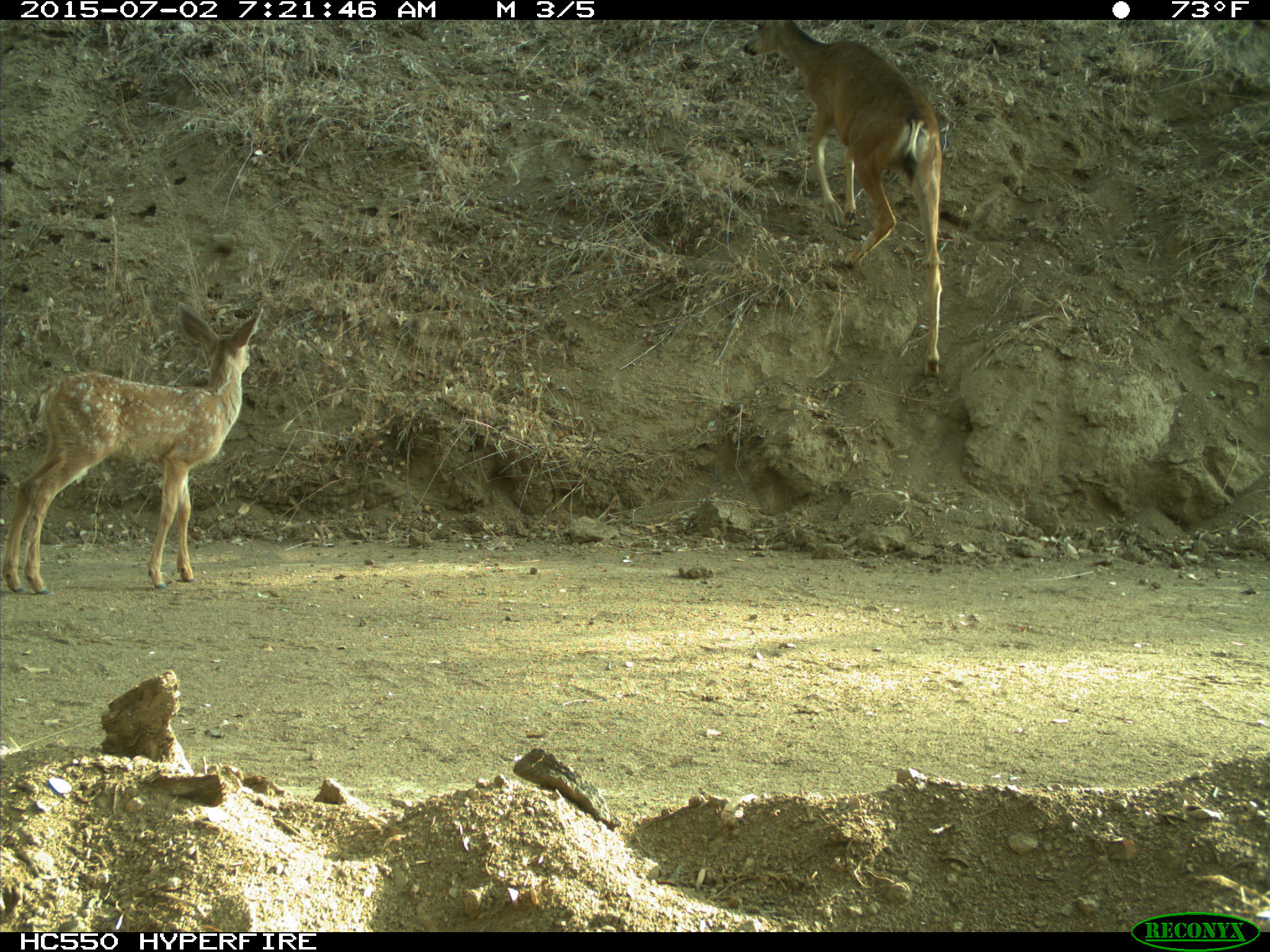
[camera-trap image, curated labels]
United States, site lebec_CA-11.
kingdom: Animalia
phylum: Chordata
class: Mammalia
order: Artiodactyla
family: Cervidae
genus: Odocoileus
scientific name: Odocoileus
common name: deer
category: unidentified deer